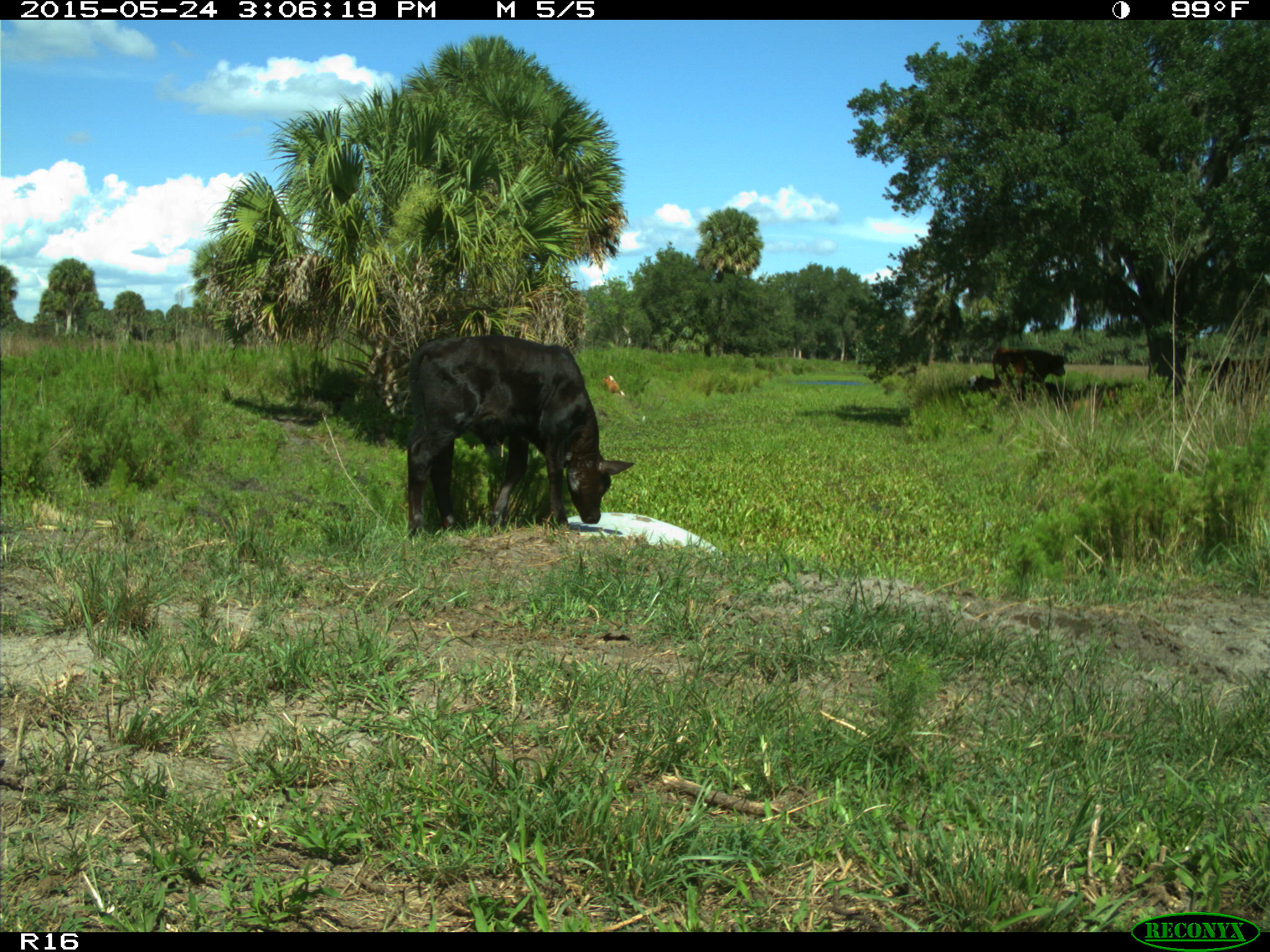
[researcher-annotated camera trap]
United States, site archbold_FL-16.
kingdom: Animalia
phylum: Chordata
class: Mammalia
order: Artiodactyla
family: Bovidae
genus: Bos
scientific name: Bos taurus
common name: domestic cow